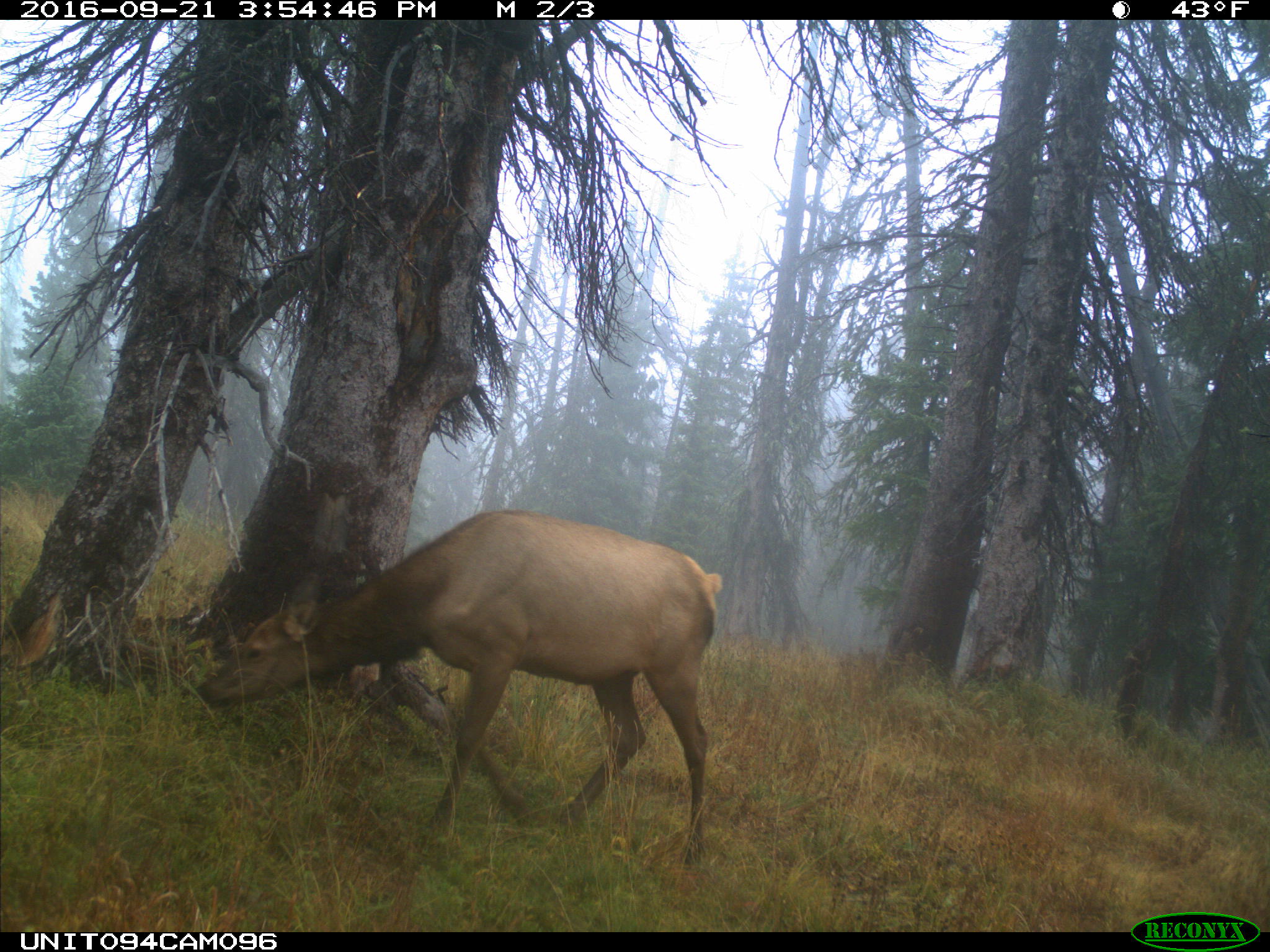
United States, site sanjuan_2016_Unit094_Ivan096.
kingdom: Animalia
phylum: Chordata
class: Mammalia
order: Artiodactyla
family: Cervidae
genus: Cervus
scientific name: Cervus elaphus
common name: red deer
Cervus elaphus (red deer).